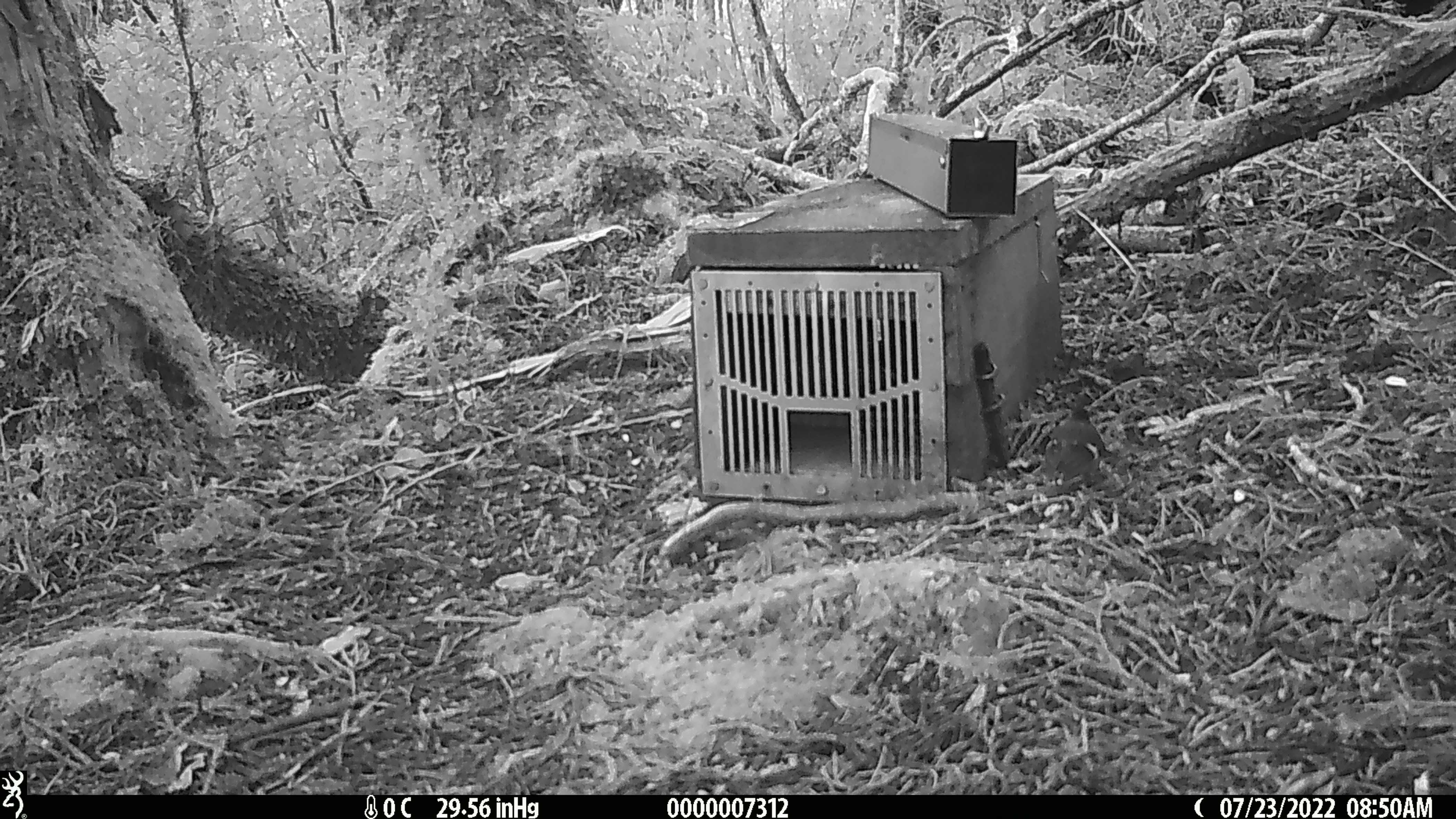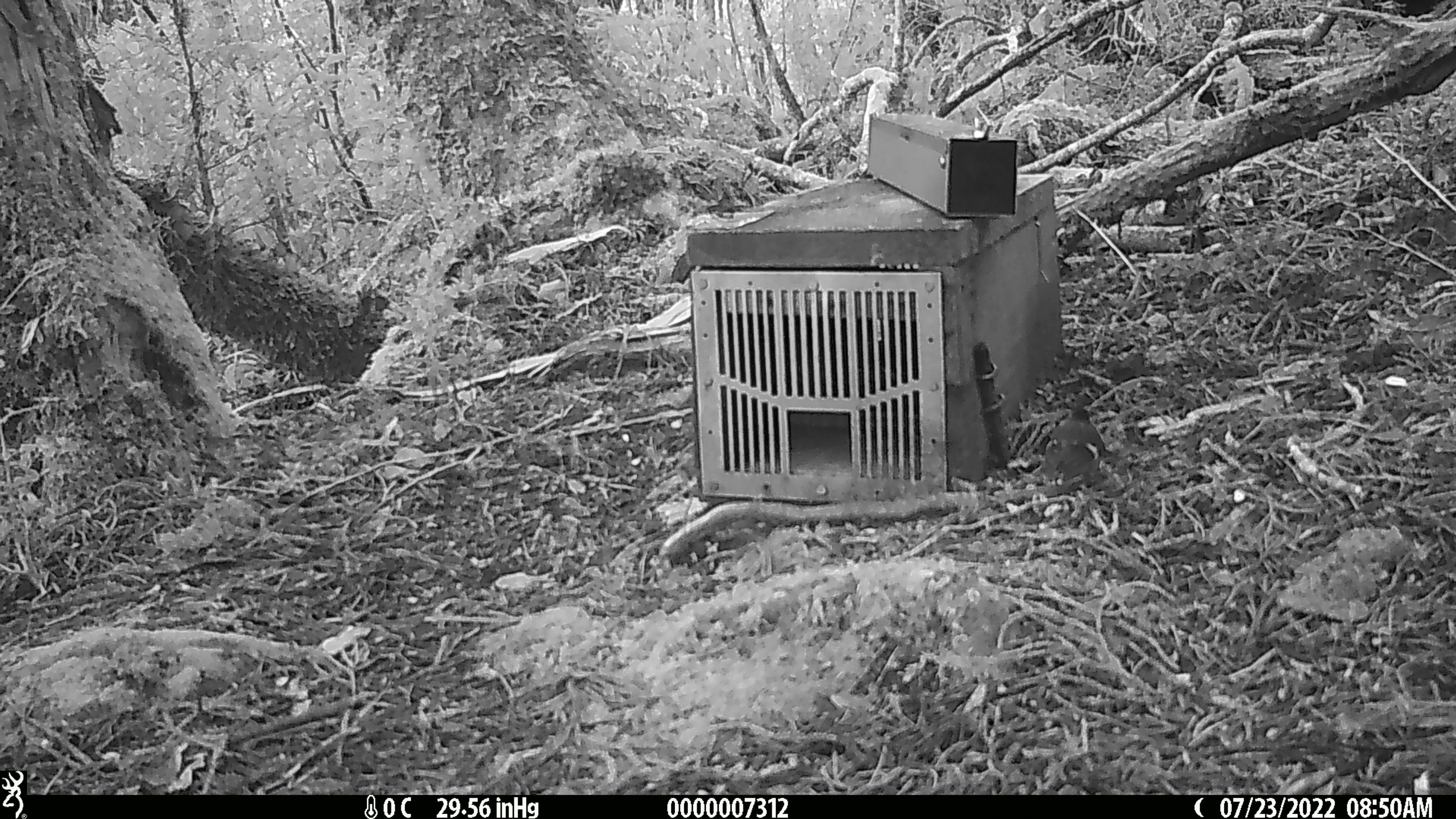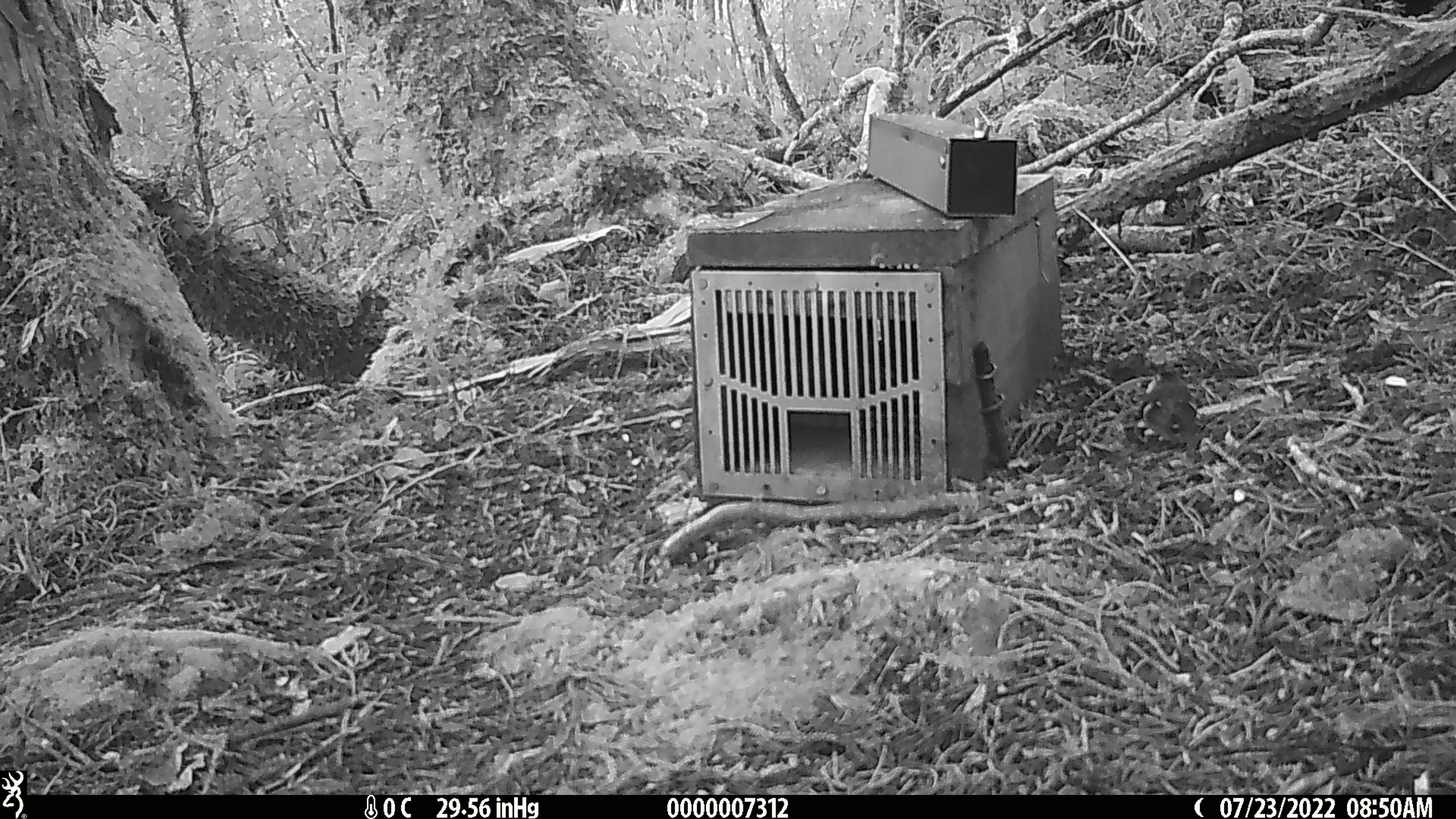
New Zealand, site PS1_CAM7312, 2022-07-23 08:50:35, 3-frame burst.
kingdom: Animalia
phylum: Chordata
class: Aves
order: Passeriformes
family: Acanthisittidae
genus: Acanthisitta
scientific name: Acanthisitta chloris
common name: rifleman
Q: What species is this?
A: Rifleman (Acanthisitta chloris).